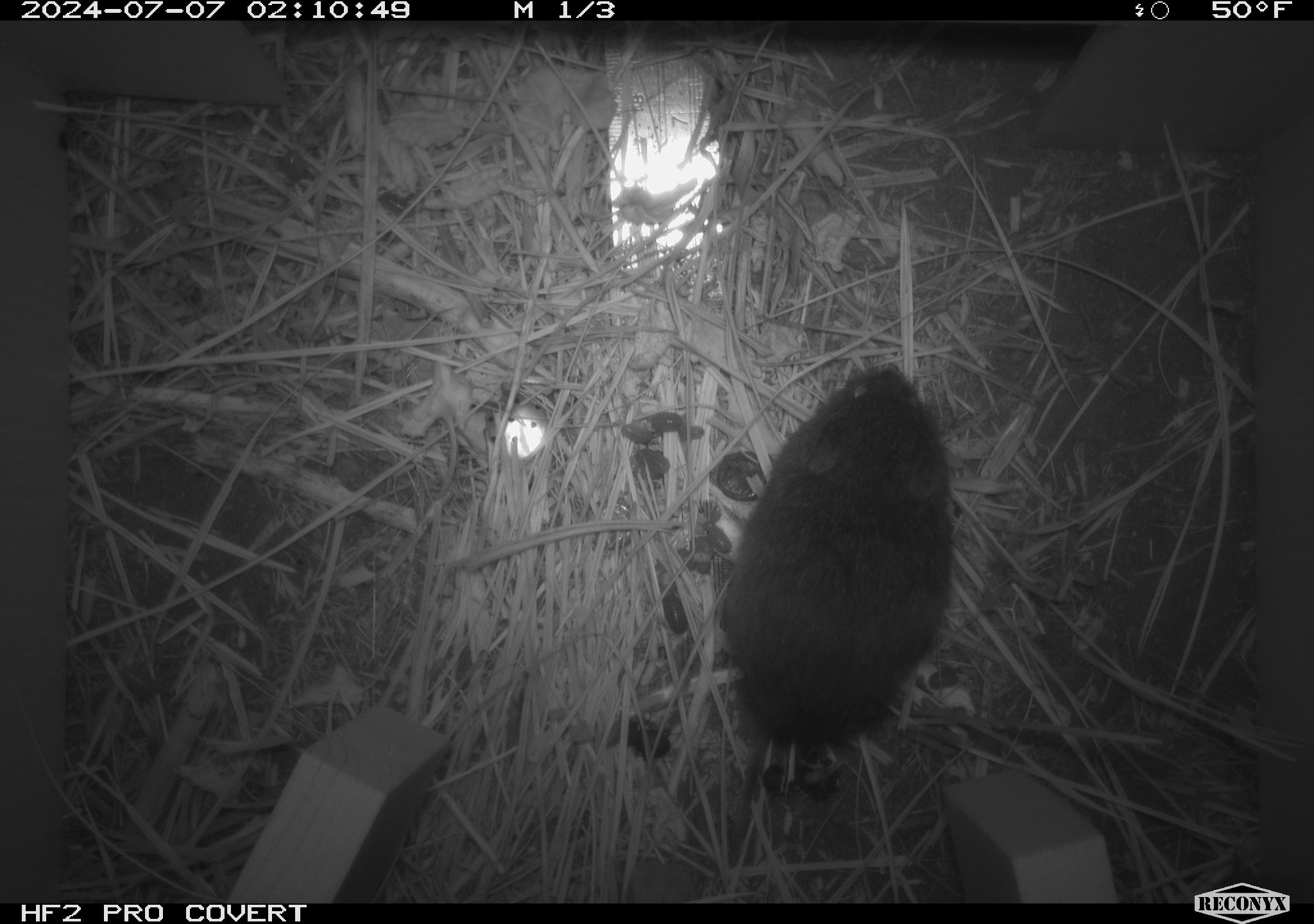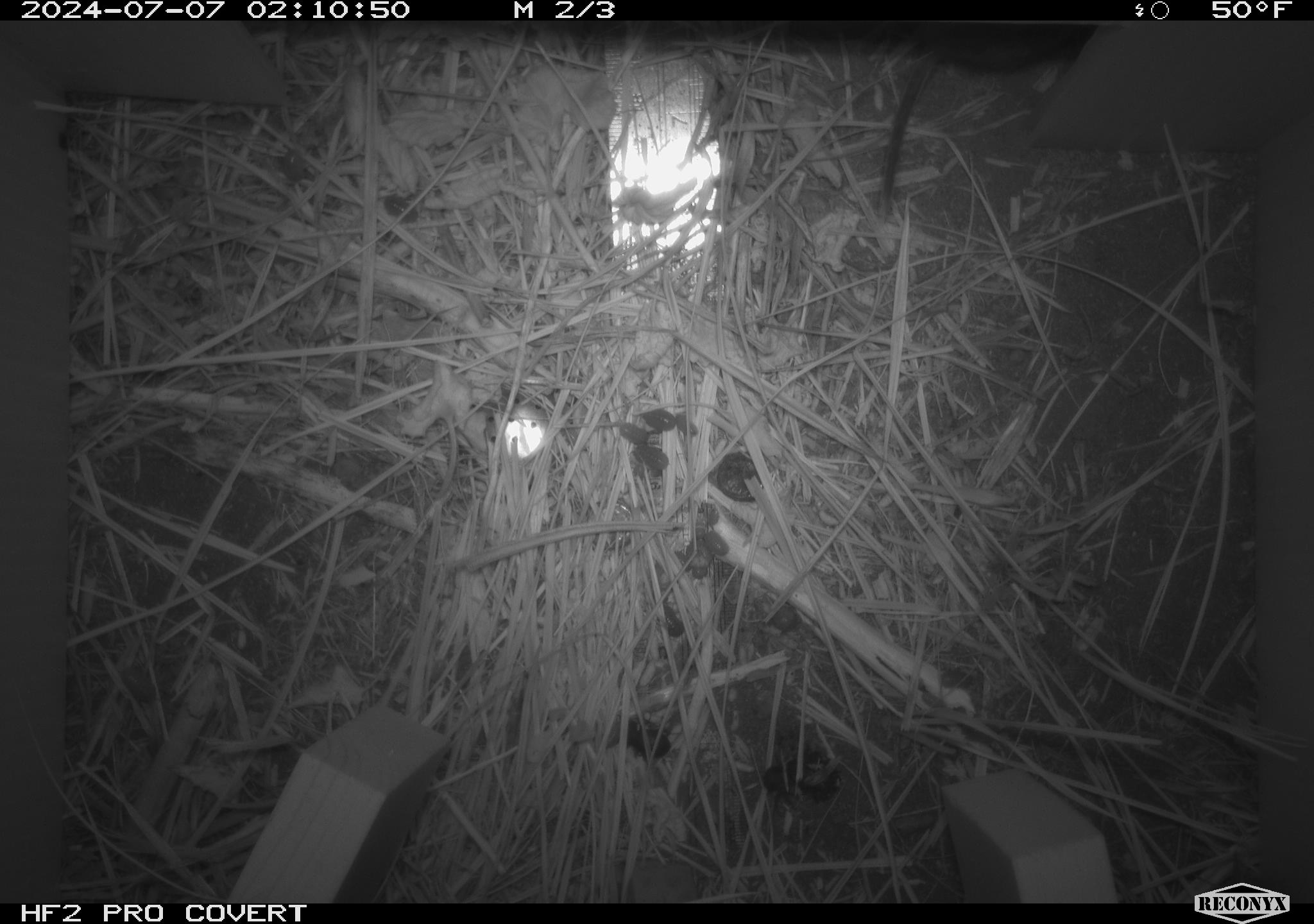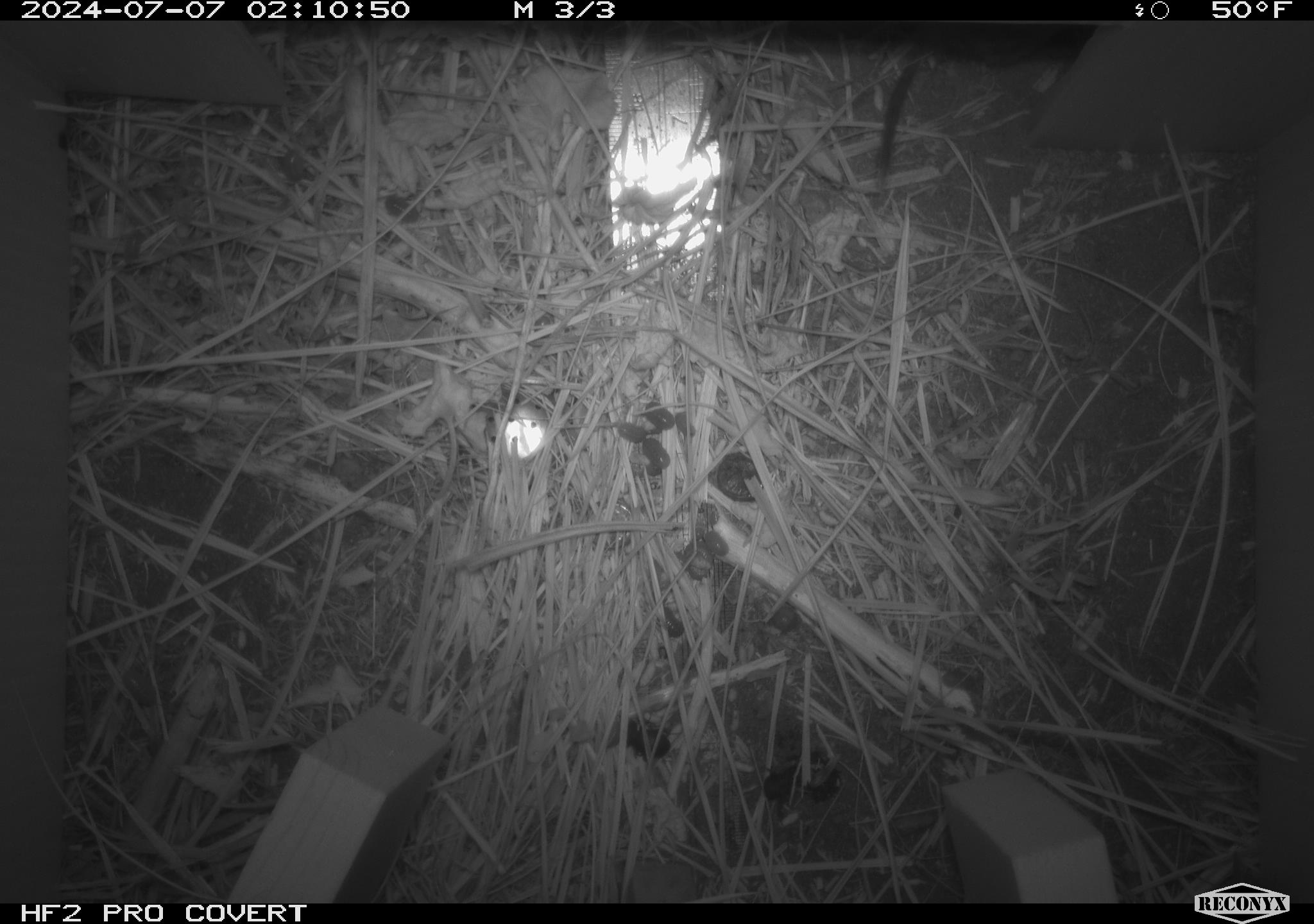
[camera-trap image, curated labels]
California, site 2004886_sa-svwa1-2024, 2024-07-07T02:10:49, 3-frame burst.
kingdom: Animalia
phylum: Chordata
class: Mammalia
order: Rodentia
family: Cricetidae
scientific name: Arvicolinae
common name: voles, lemmings, and muskrats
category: arvicolinae subfamily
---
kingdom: Animalia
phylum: Arthropoda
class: Malacostraca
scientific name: Malacostraca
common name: amphipods, crabs, isopods, krill, lobsters and shrimps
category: malacostracan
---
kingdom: Animalia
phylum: Arthropoda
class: Insecta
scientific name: Insecta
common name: insect